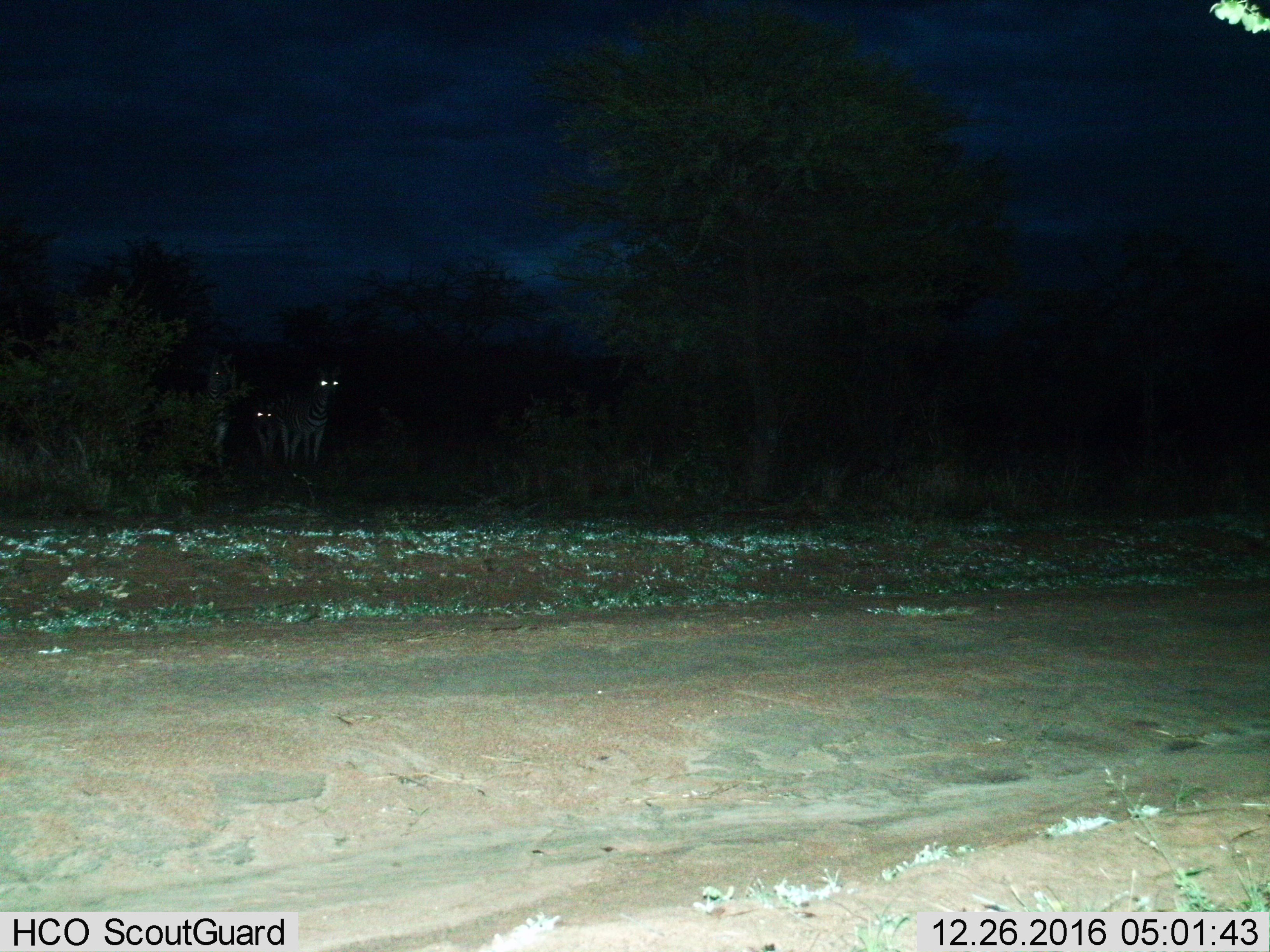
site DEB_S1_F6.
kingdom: Animalia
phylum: Chordata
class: Mammalia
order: Perissodactyla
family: Equidae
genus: Equus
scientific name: Equus quagga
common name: plains zebra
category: zebraplains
Zebraplains (plains zebra) (Equus quagga), count 3. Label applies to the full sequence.